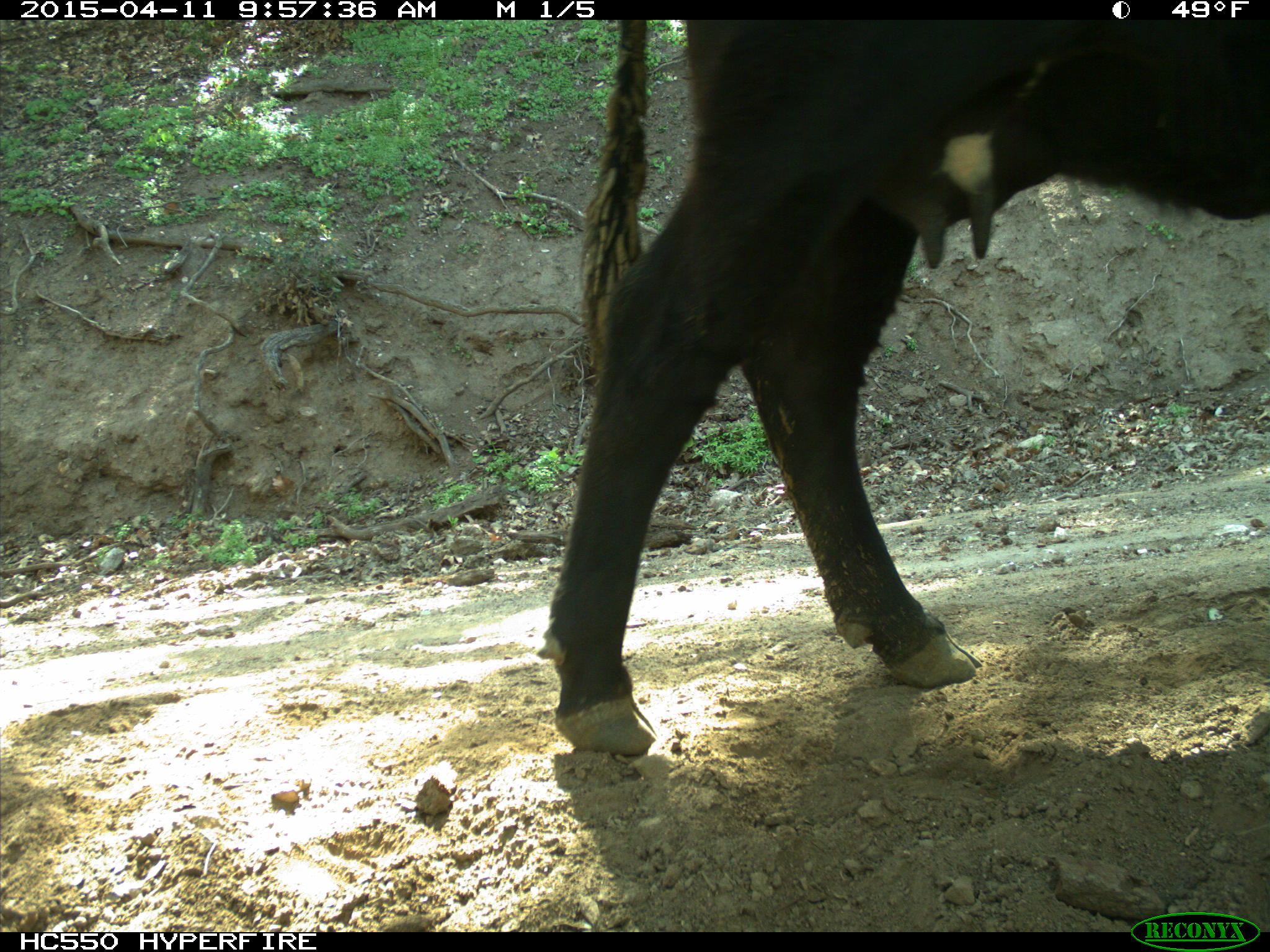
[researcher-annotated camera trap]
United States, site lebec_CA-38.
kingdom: Animalia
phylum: Chordata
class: Mammalia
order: Artiodactyla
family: Bovidae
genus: Bos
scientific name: Bos taurus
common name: domestic cow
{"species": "Bos taurus (domestic cow)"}